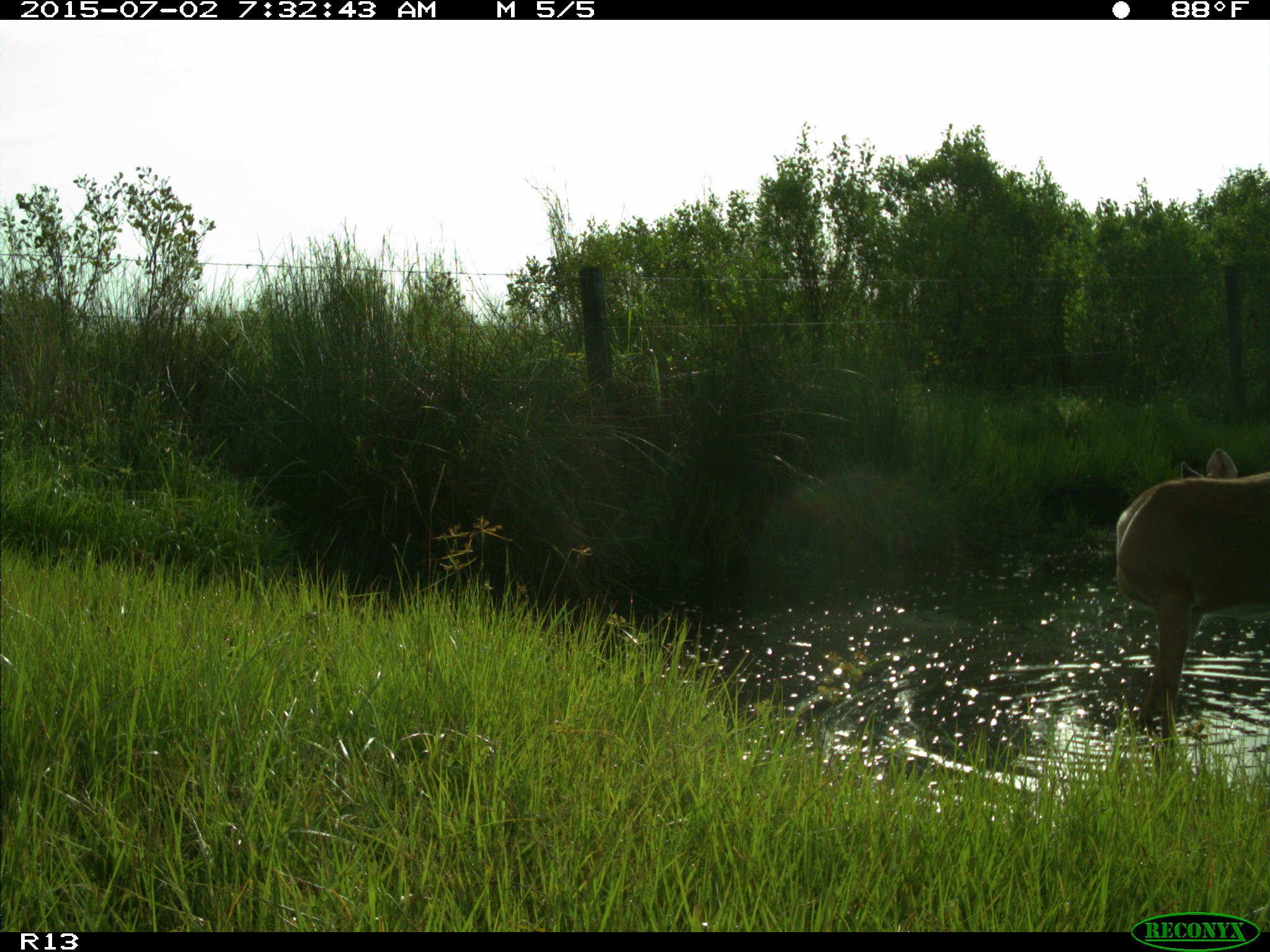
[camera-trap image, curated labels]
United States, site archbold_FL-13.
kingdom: Animalia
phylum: Chordata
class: Mammalia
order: Artiodactyla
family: Cervidae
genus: Odocoileus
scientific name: Odocoileus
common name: deer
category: unidentified deer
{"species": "unidentified deer (deer) (Odocoileus)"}